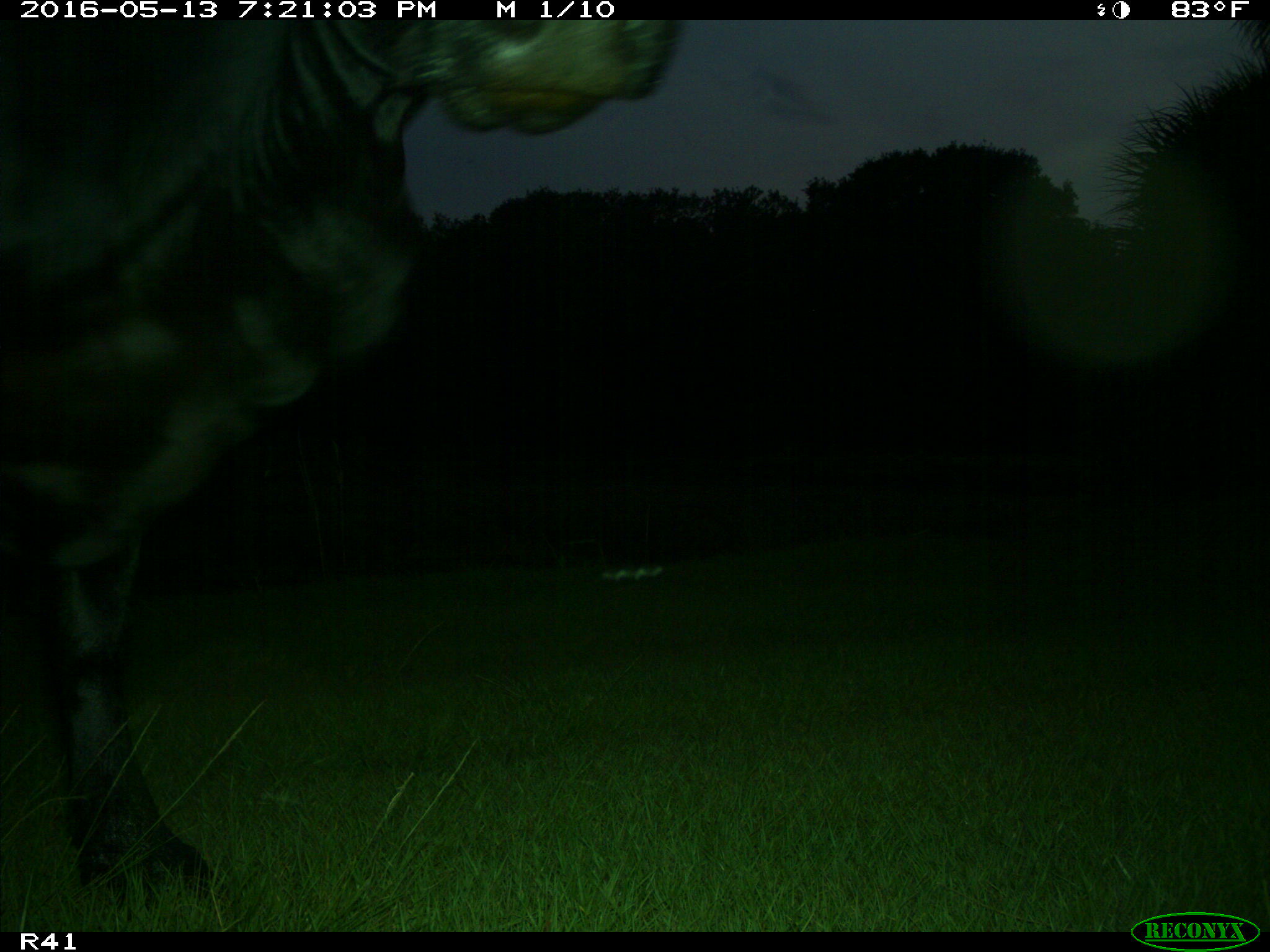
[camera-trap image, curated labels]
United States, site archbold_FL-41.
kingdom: Animalia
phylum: Chordata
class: Mammalia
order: Artiodactyla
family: Bovidae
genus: Bos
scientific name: Bos taurus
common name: domestic cow